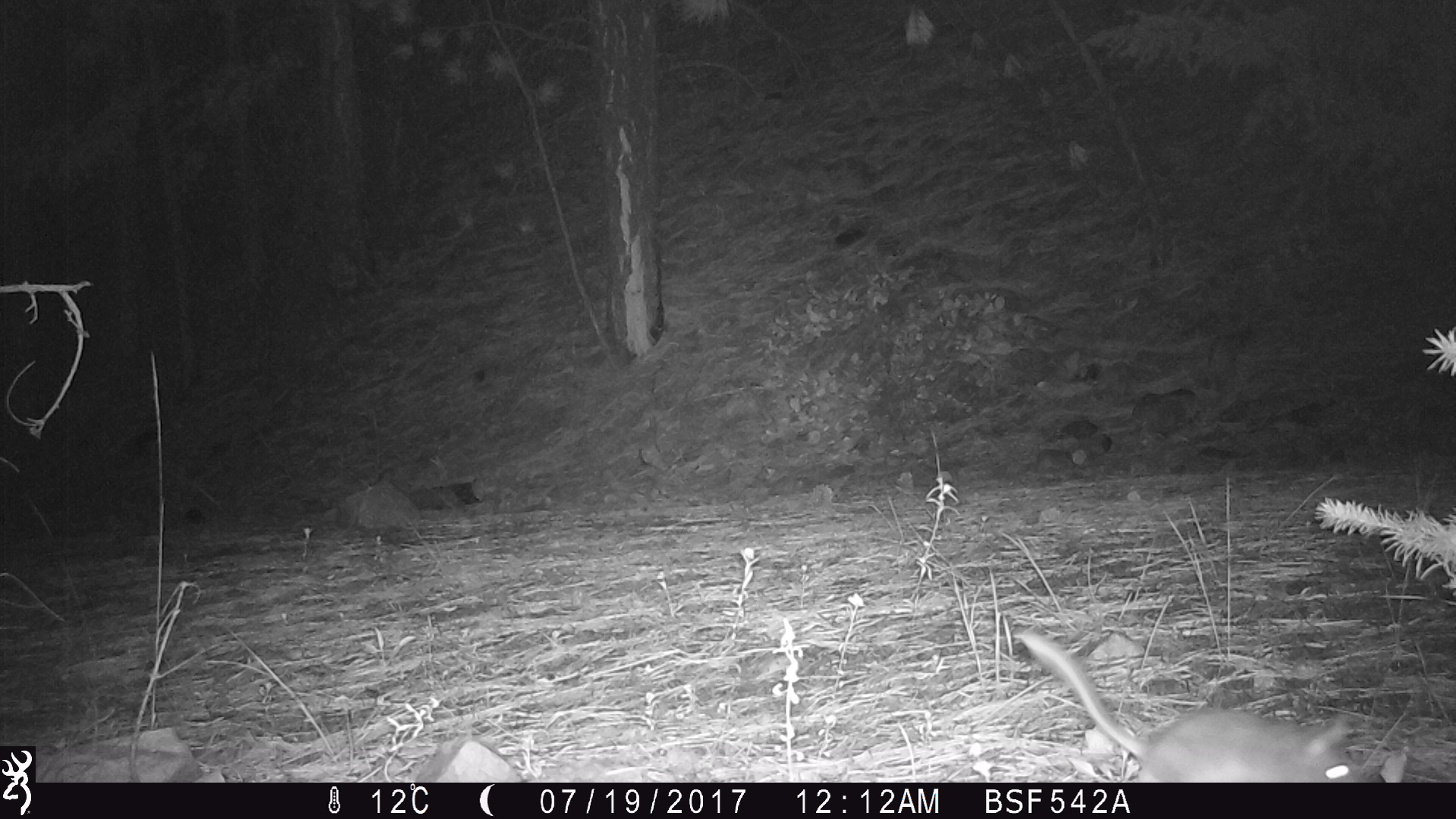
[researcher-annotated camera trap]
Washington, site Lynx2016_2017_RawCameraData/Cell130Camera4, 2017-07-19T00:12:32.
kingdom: Animalia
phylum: Chordata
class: Mammalia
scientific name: Mammalia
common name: small mammal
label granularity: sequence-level